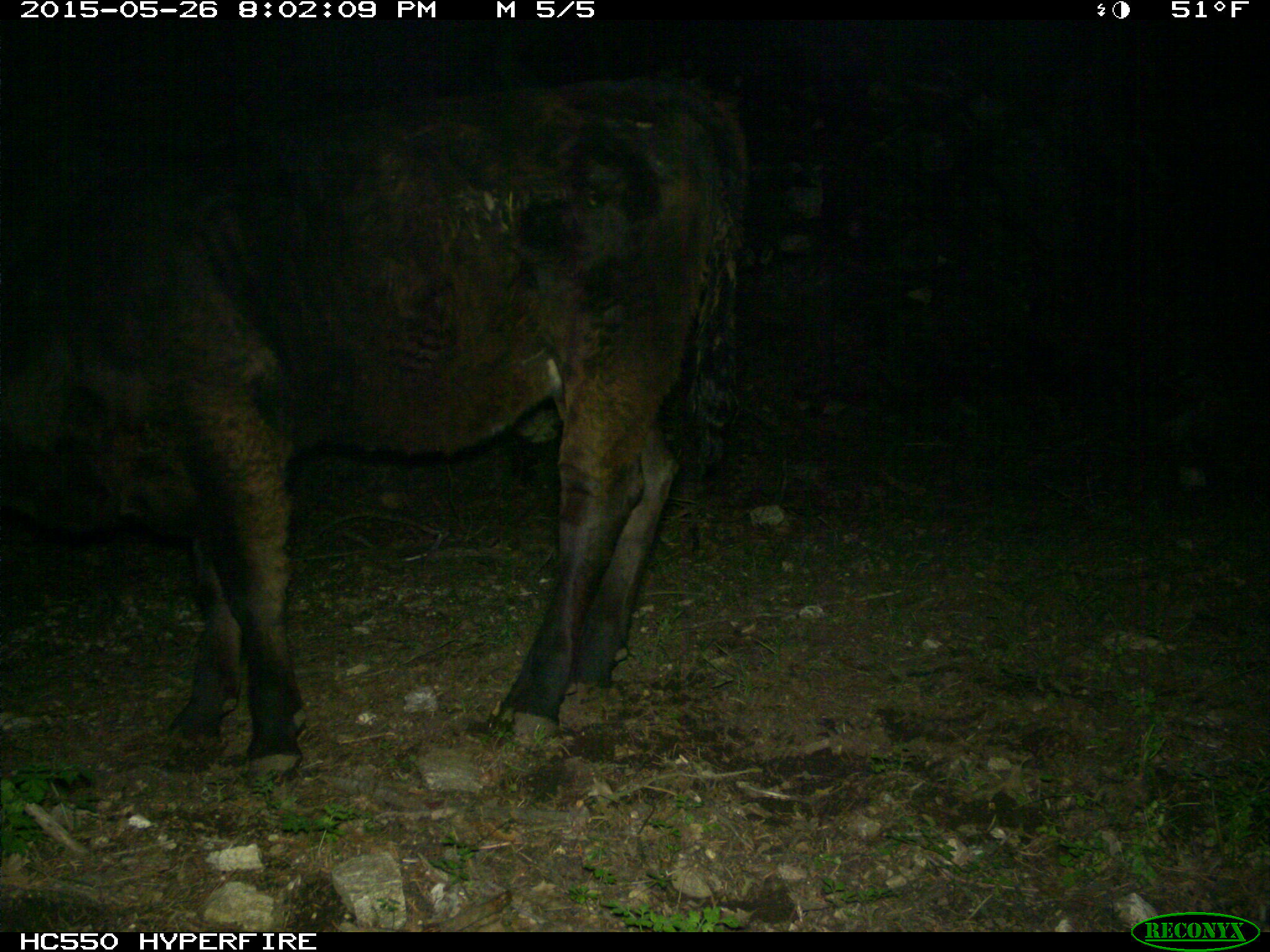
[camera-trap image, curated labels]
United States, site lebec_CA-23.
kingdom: Animalia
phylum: Chordata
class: Mammalia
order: Artiodactyla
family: Bovidae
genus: Bos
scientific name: Bos taurus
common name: domestic cow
Bos taurus (domestic cow).